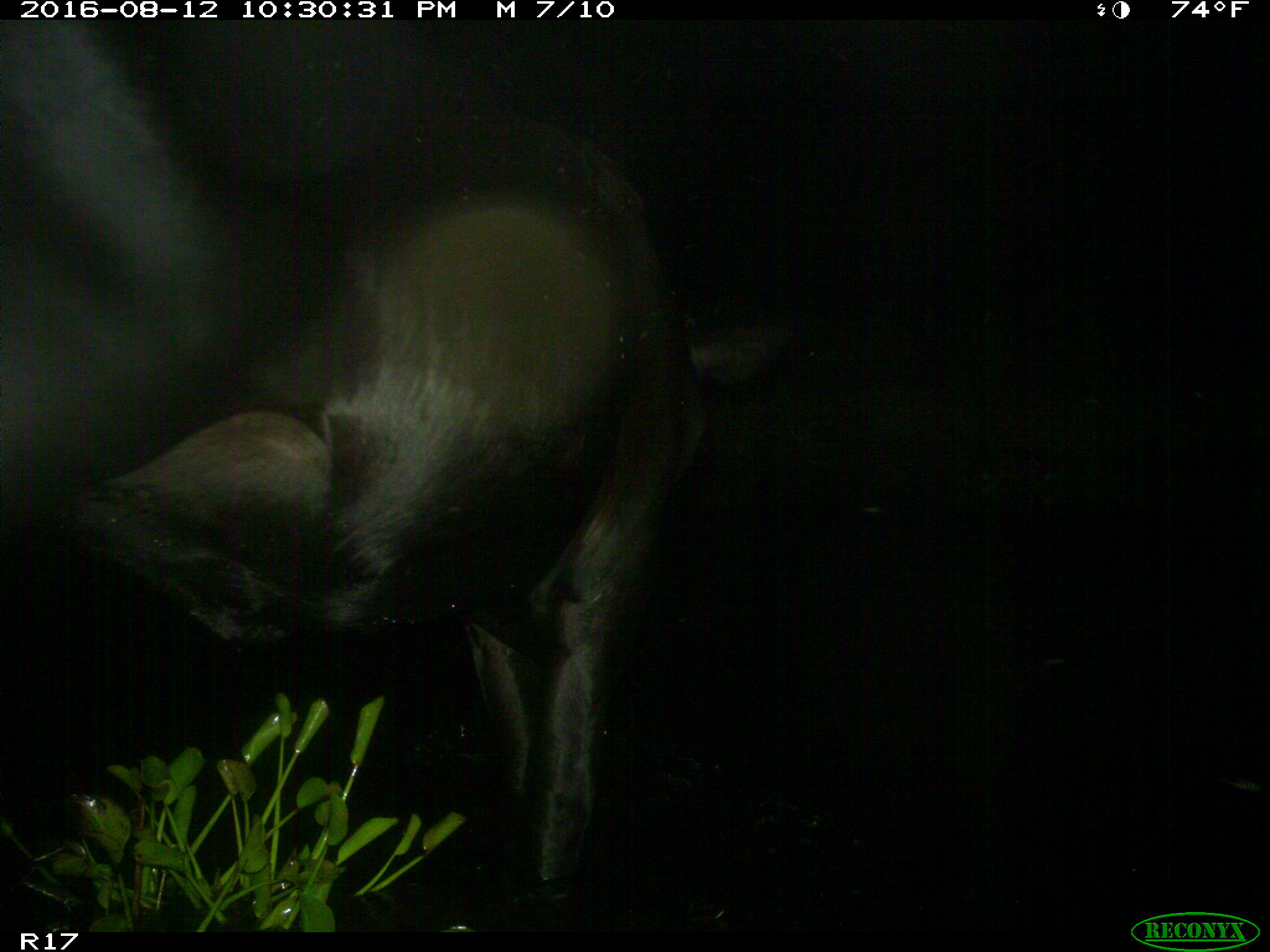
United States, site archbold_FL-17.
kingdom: Animalia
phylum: Chordata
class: Mammalia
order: Artiodactyla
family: Bovidae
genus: Bos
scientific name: Bos taurus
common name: domestic cow